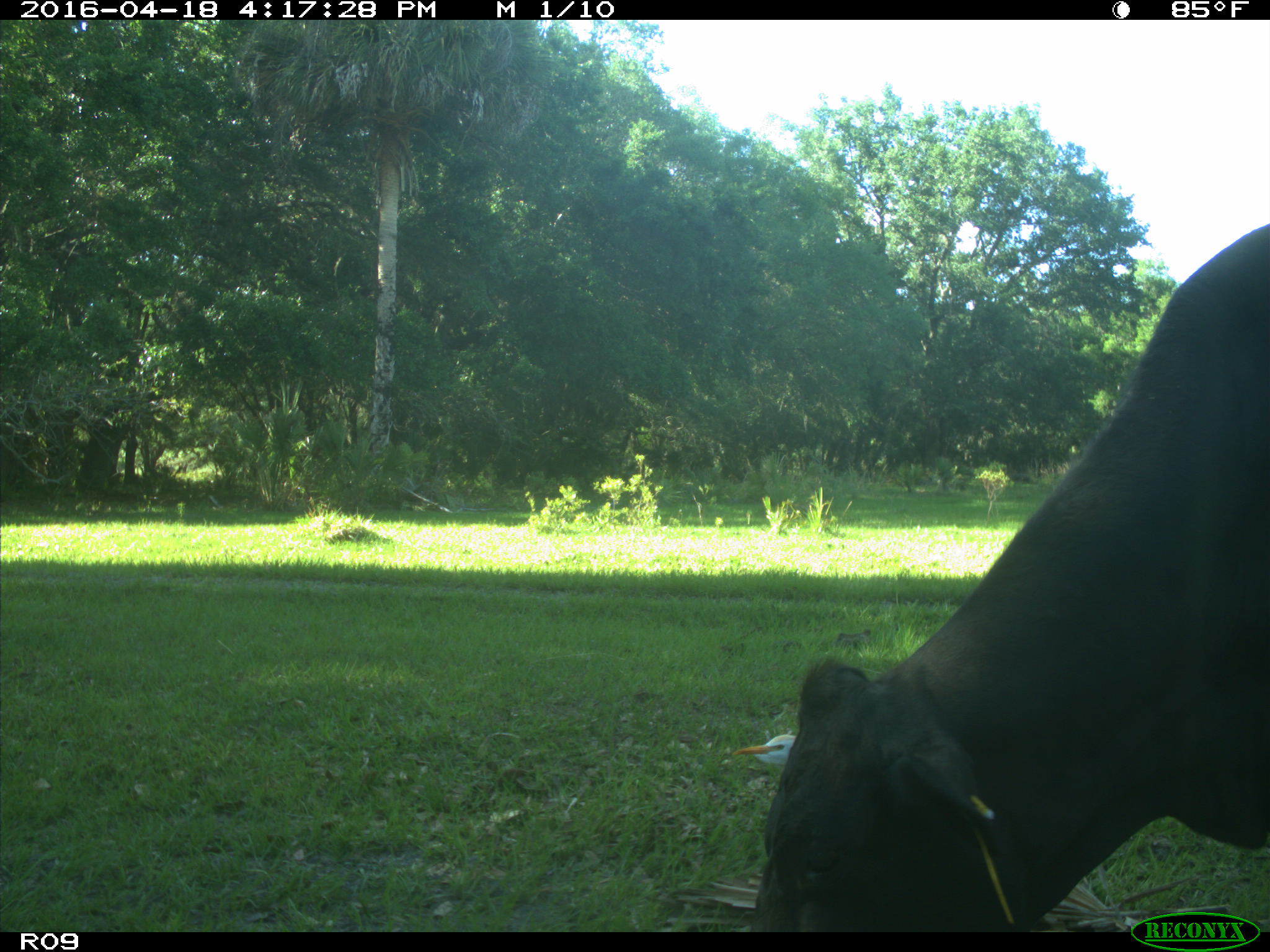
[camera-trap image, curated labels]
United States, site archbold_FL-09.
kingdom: Animalia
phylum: Chordata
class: Mammalia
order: Artiodactyla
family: Bovidae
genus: Bos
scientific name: Bos taurus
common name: domestic cow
Bos taurus (domestic cow).